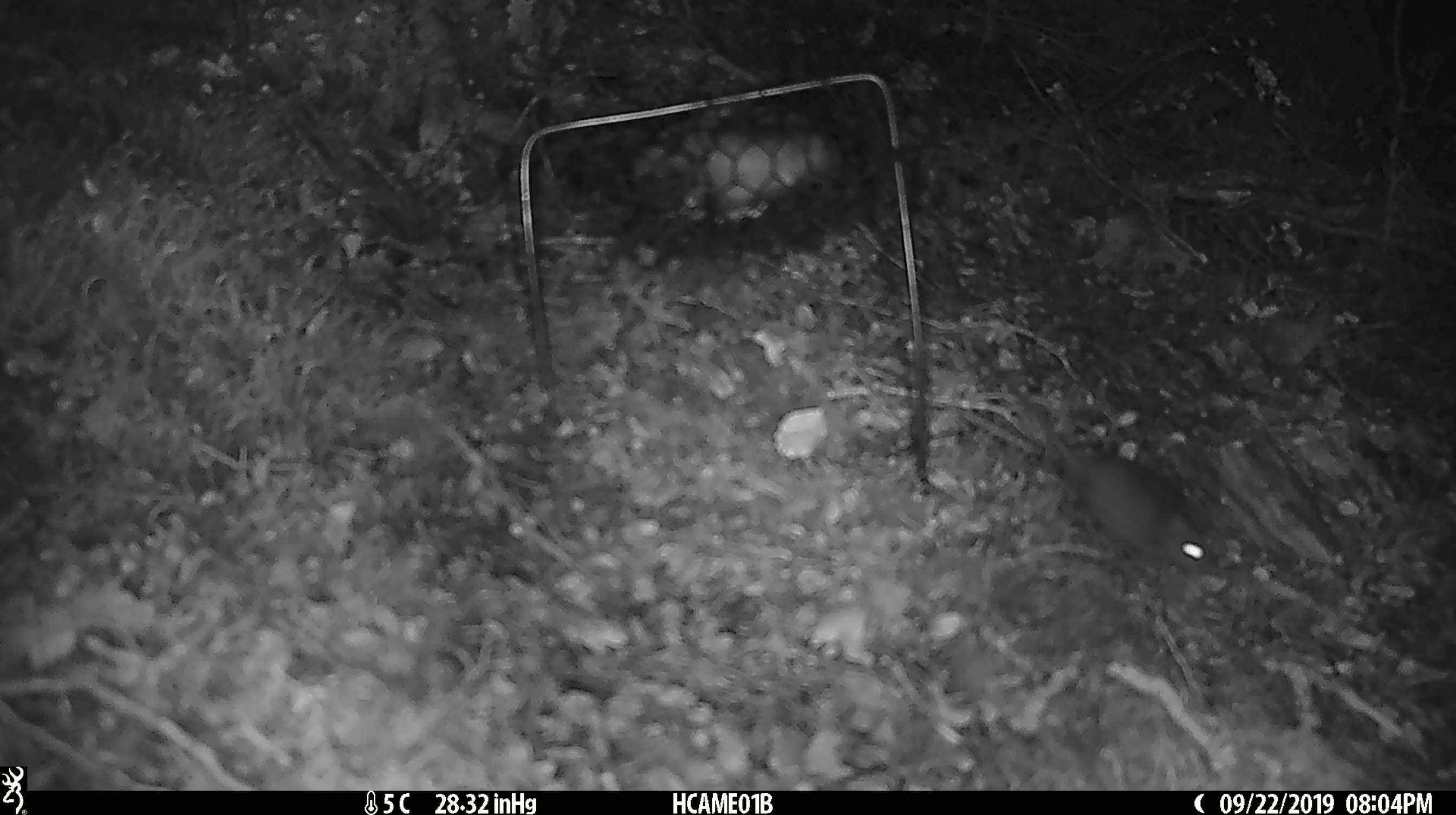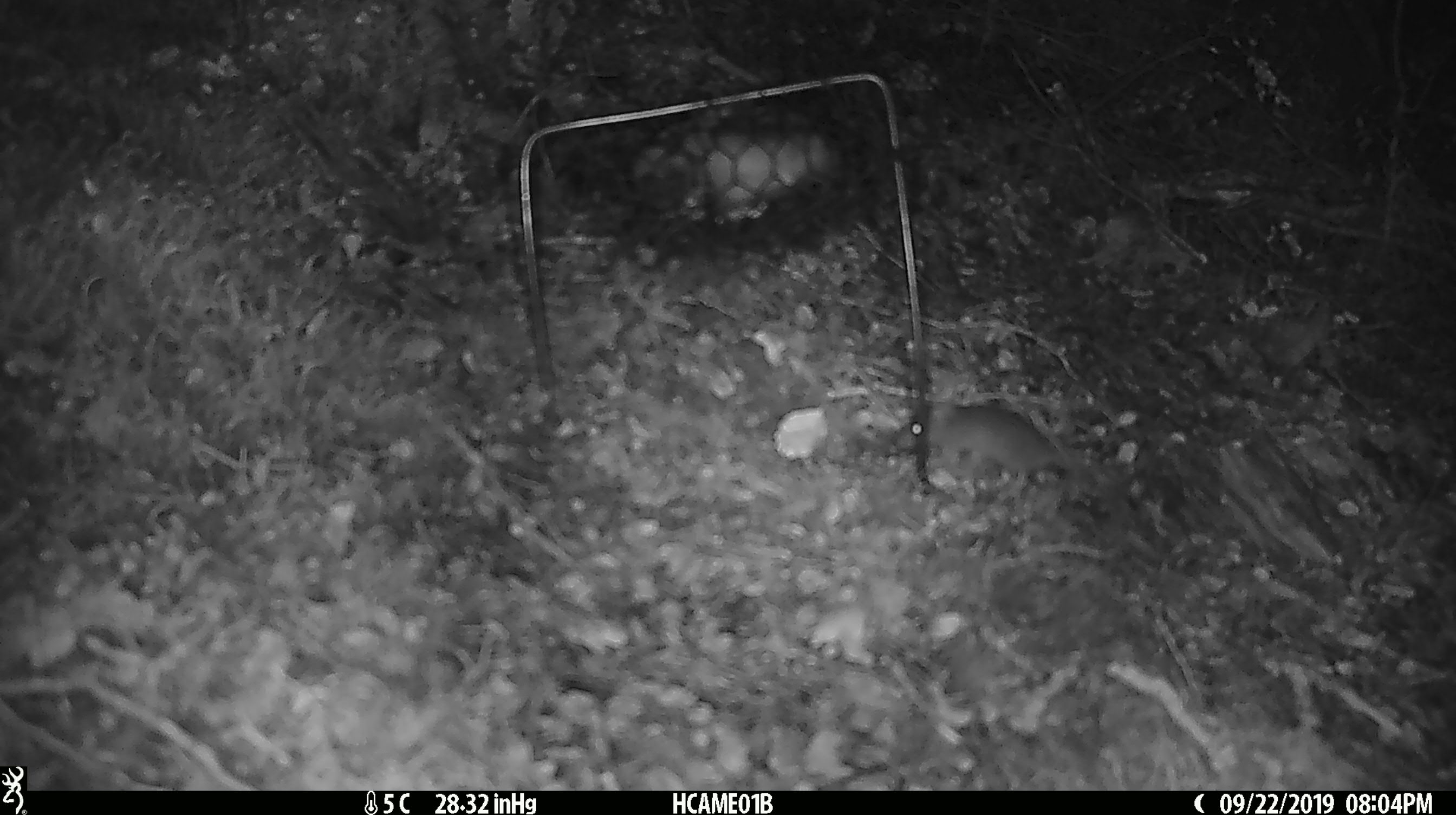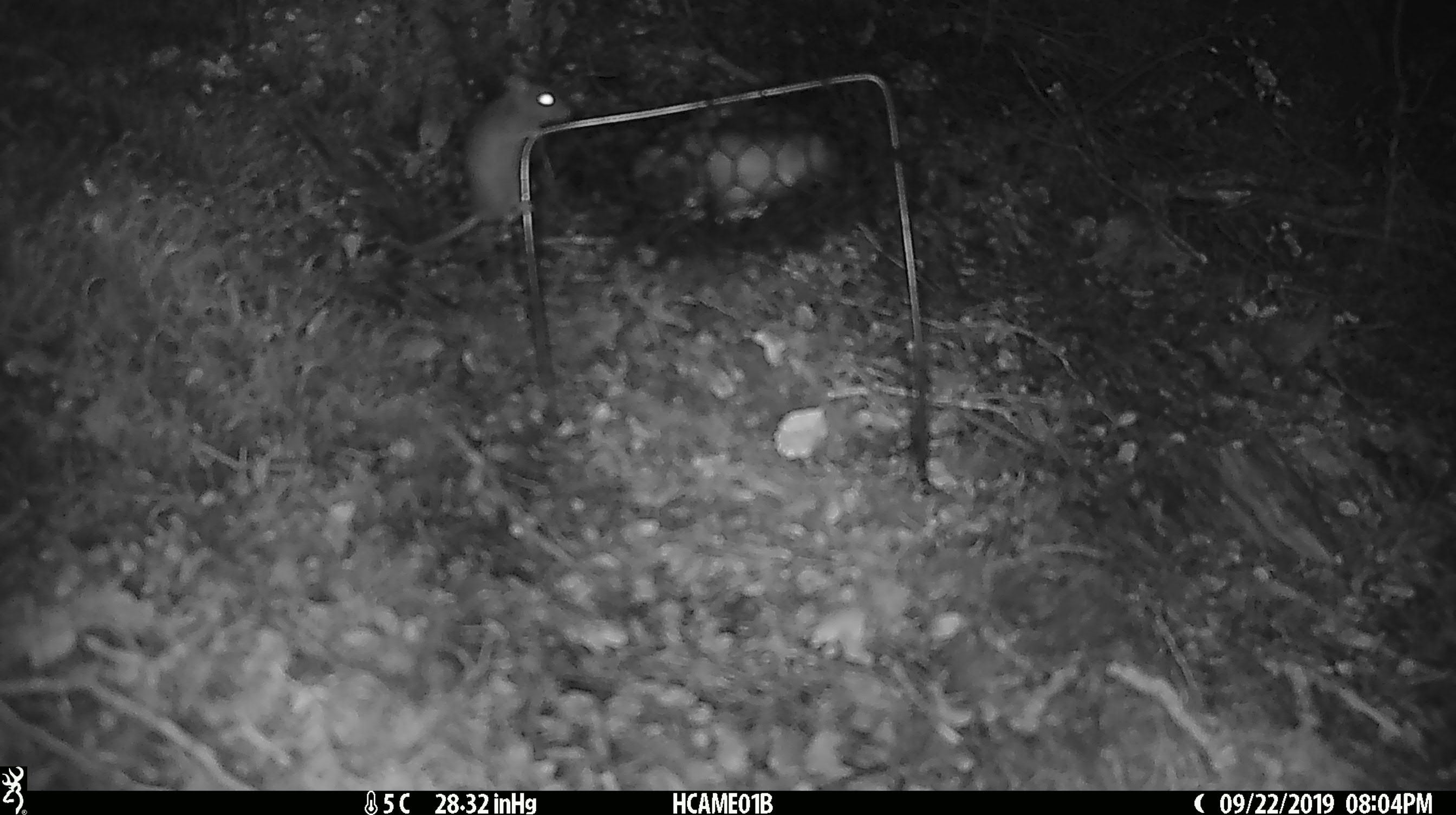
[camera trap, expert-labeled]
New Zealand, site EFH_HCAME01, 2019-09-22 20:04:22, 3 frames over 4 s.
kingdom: Animalia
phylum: Chordata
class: Mammalia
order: Rodentia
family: Muridae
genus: Mus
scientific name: Mus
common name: mouse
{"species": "mouse (Mus)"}